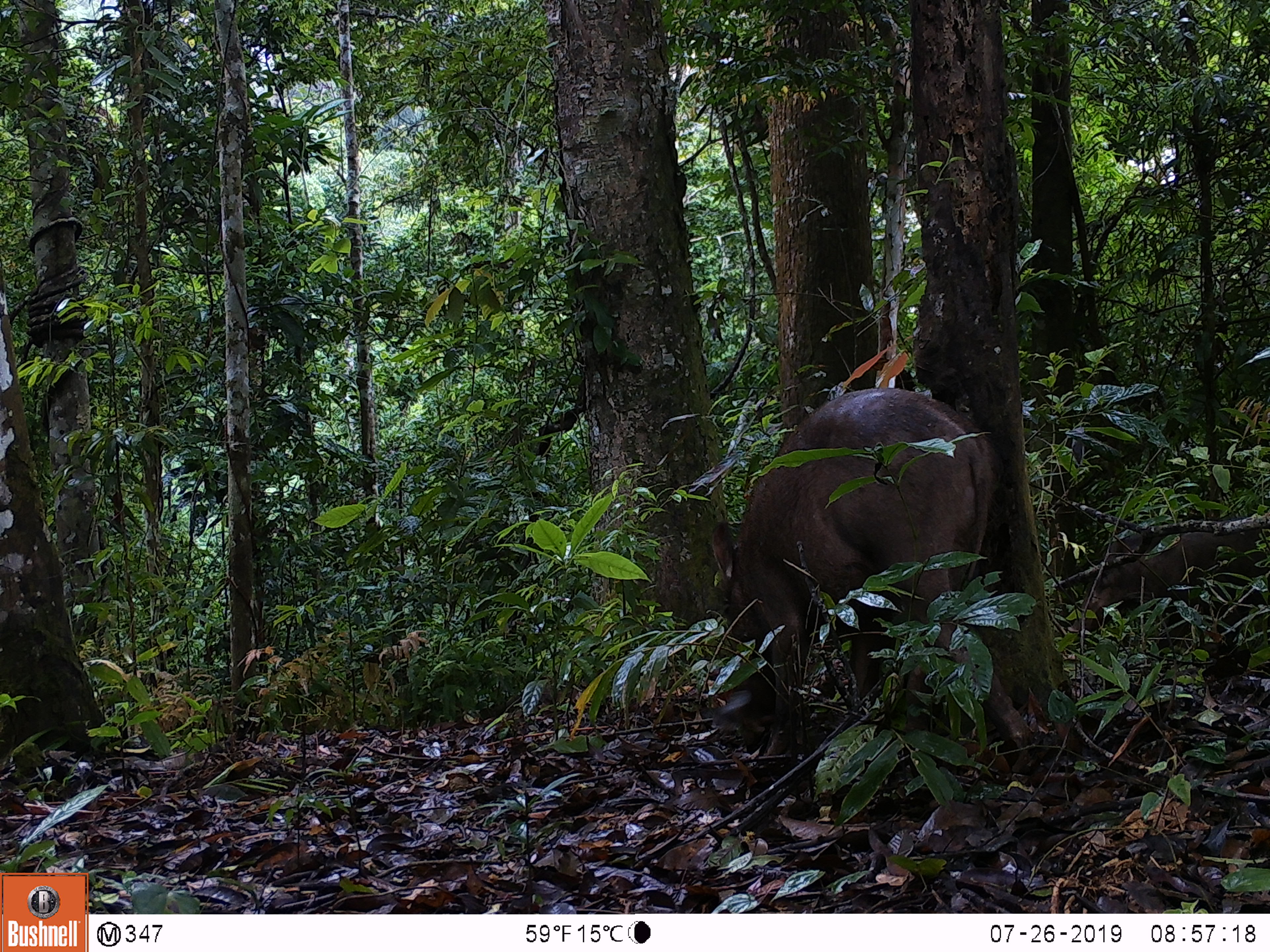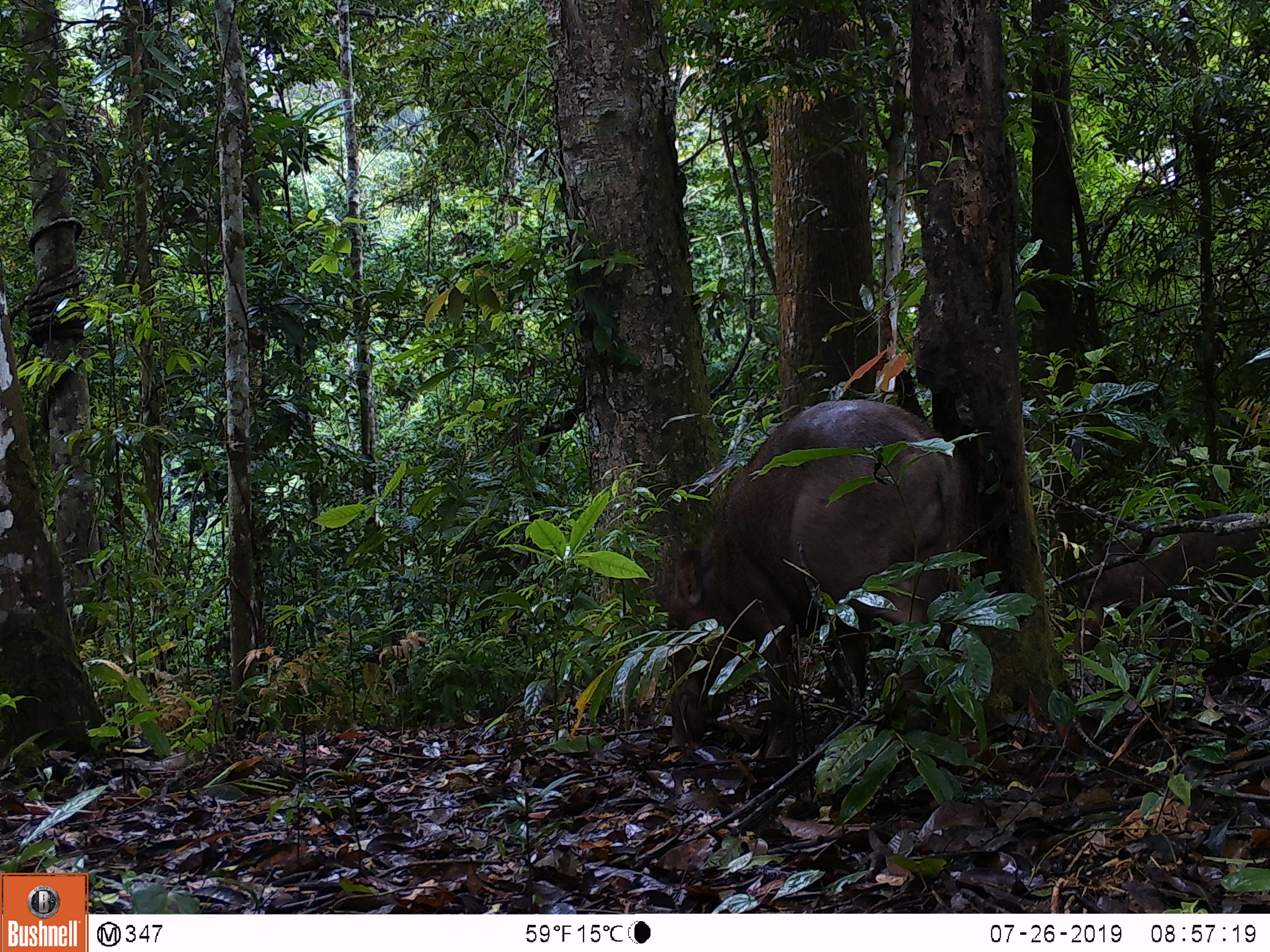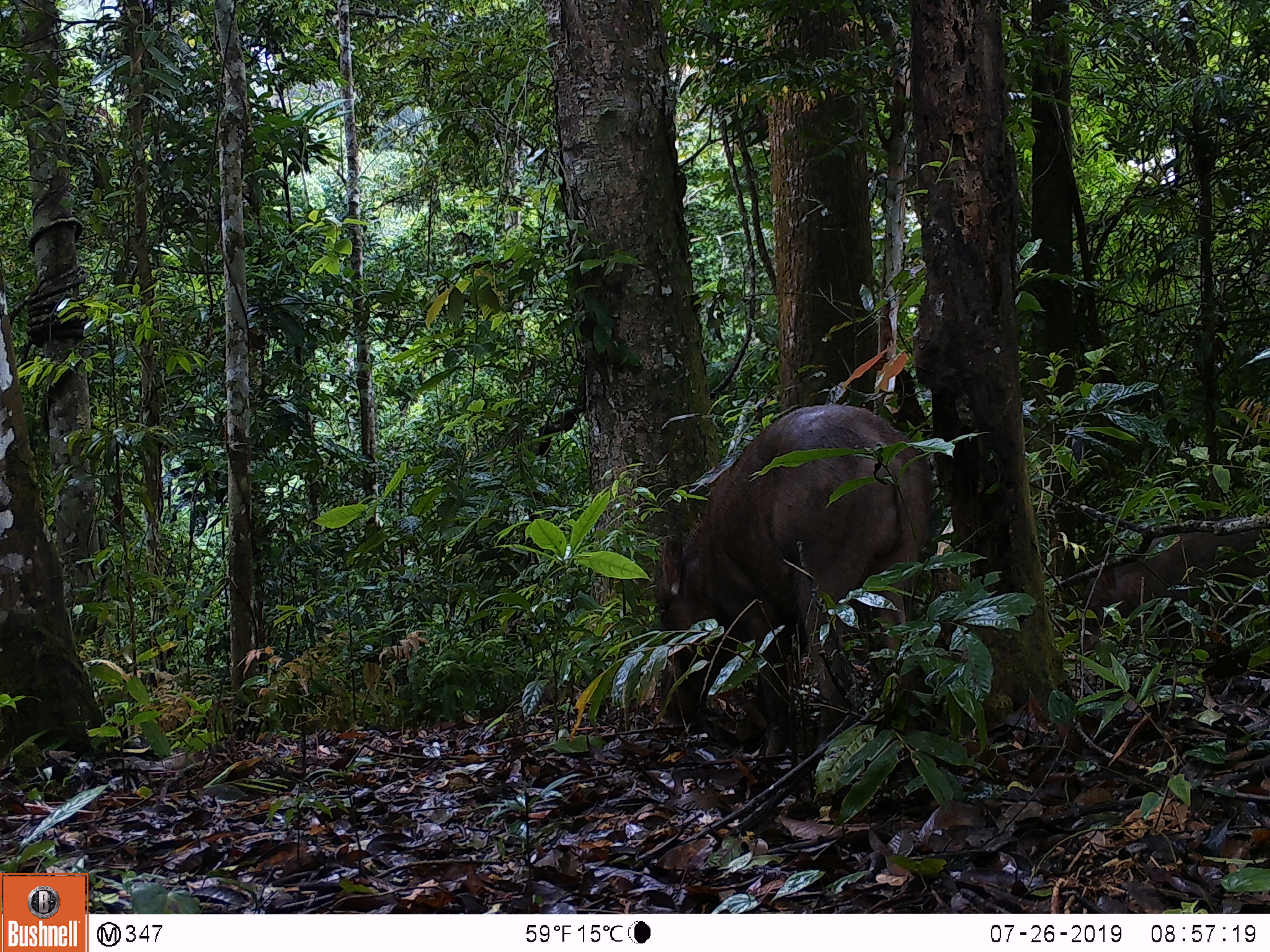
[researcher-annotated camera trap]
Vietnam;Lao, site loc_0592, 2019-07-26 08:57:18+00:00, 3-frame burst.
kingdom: Animalia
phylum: Chordata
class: Mammalia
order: Artiodactyla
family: Suidae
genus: Sus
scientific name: Sus scrofa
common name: eurasian wild pig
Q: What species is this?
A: Eurasian wild pig (Sus scrofa).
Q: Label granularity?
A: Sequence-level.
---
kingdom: Animalia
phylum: Chordata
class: Aves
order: Galliformes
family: Phasianidae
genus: Polyplectron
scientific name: Polyplectron bicalcaratum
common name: gray peacock-pheasant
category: grey peacock pheasant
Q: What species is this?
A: Grey peacock pheasant (gray peacock-pheasant) (Polyplectron bicalcaratum).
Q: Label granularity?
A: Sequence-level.